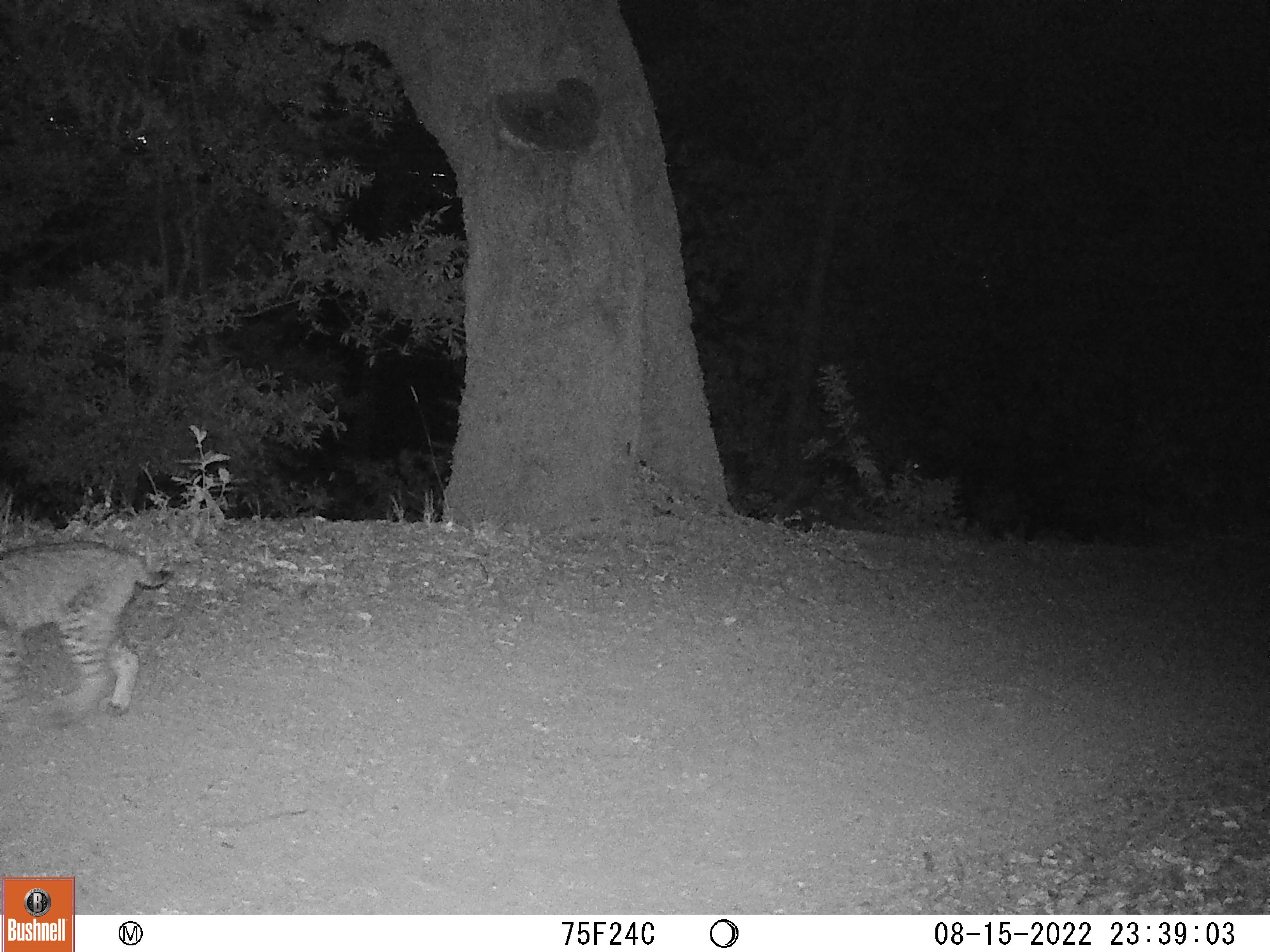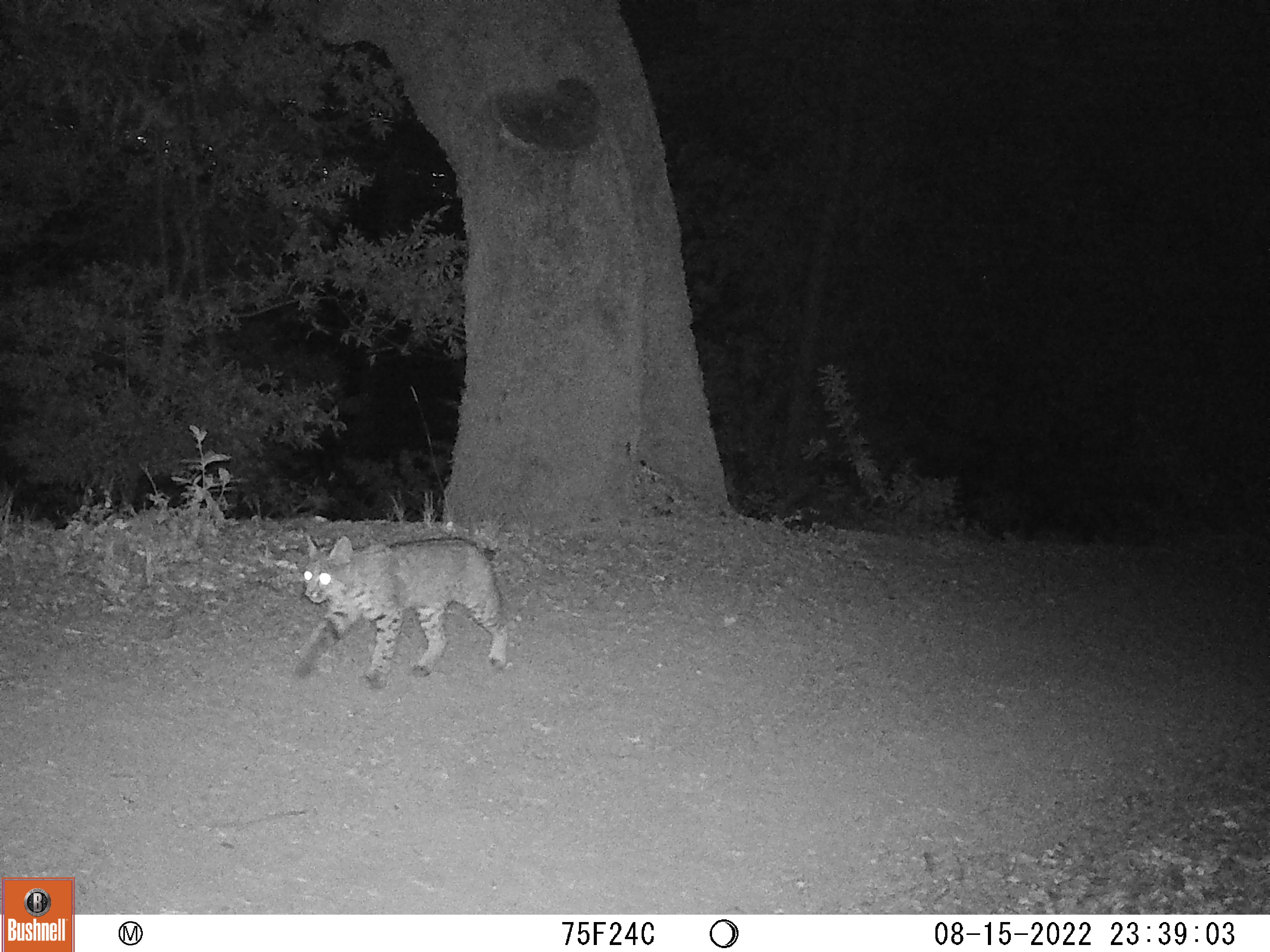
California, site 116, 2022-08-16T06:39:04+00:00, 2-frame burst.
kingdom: Animalia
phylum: Chordata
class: Mammalia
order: Carnivora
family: Felidae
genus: Lynx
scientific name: Lynx rufus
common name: bobcat